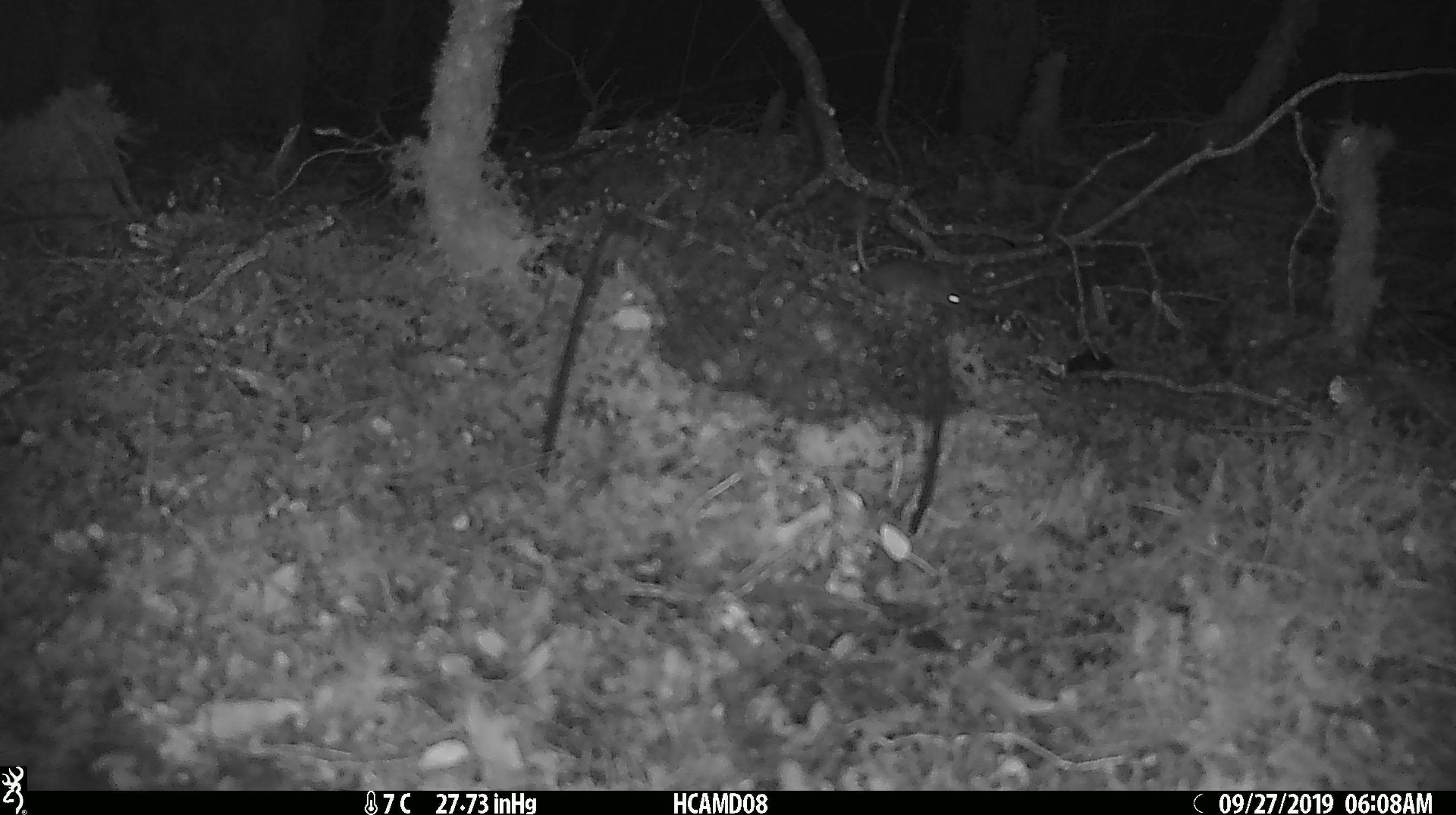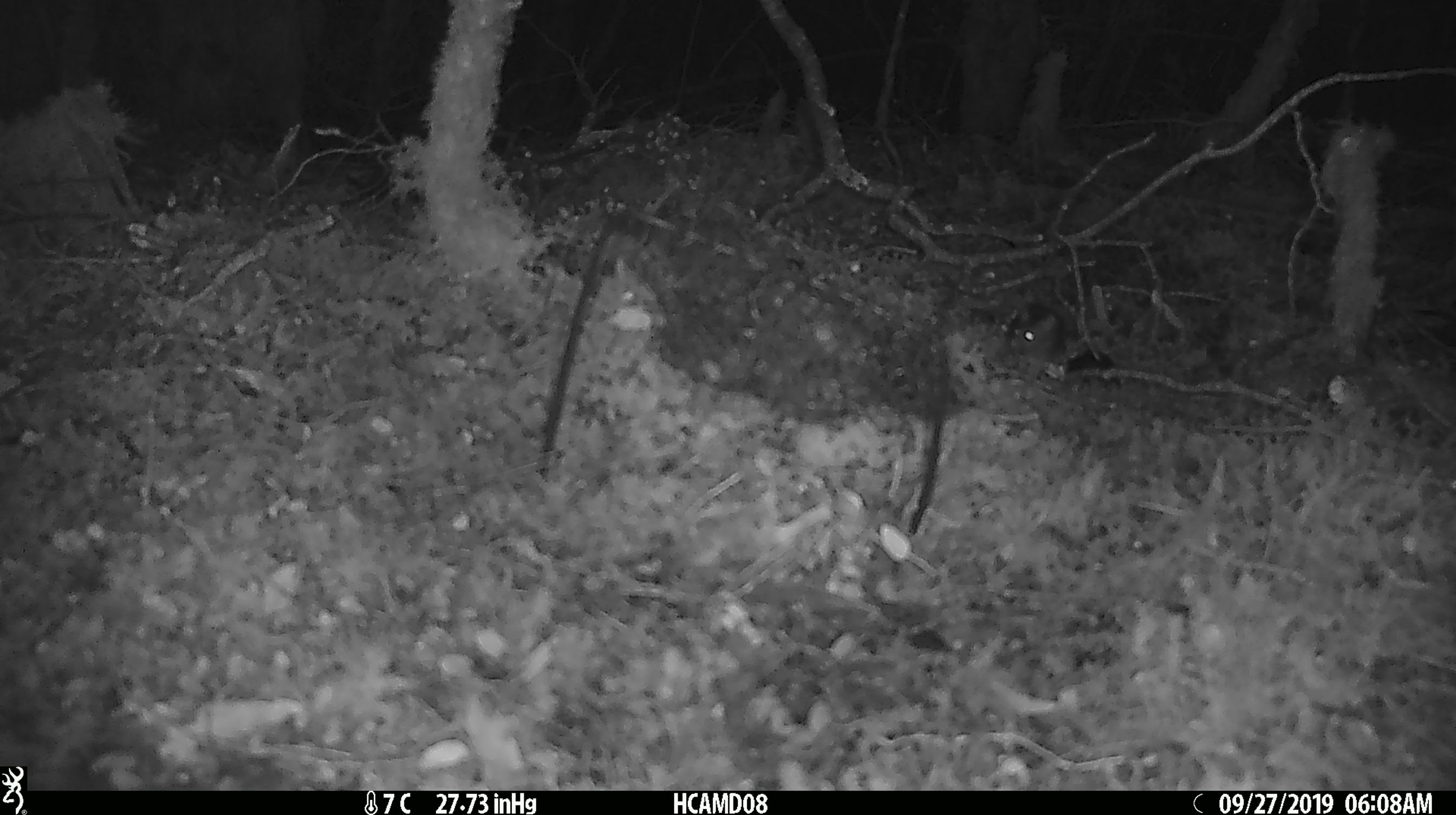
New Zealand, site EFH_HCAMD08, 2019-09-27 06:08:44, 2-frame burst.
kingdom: Animalia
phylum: Chordata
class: Mammalia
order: Rodentia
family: Muridae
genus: Mus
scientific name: Mus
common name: mouse